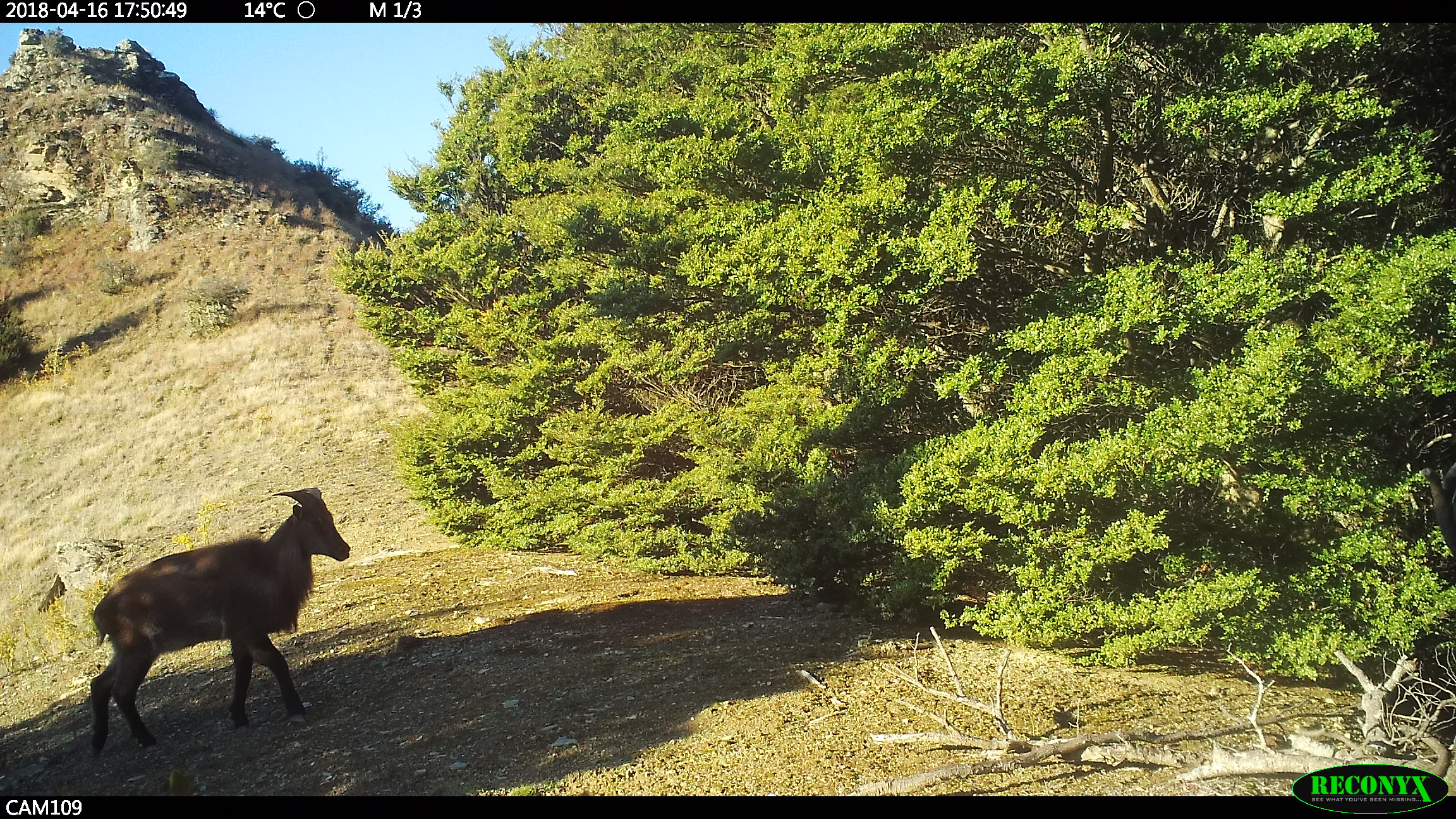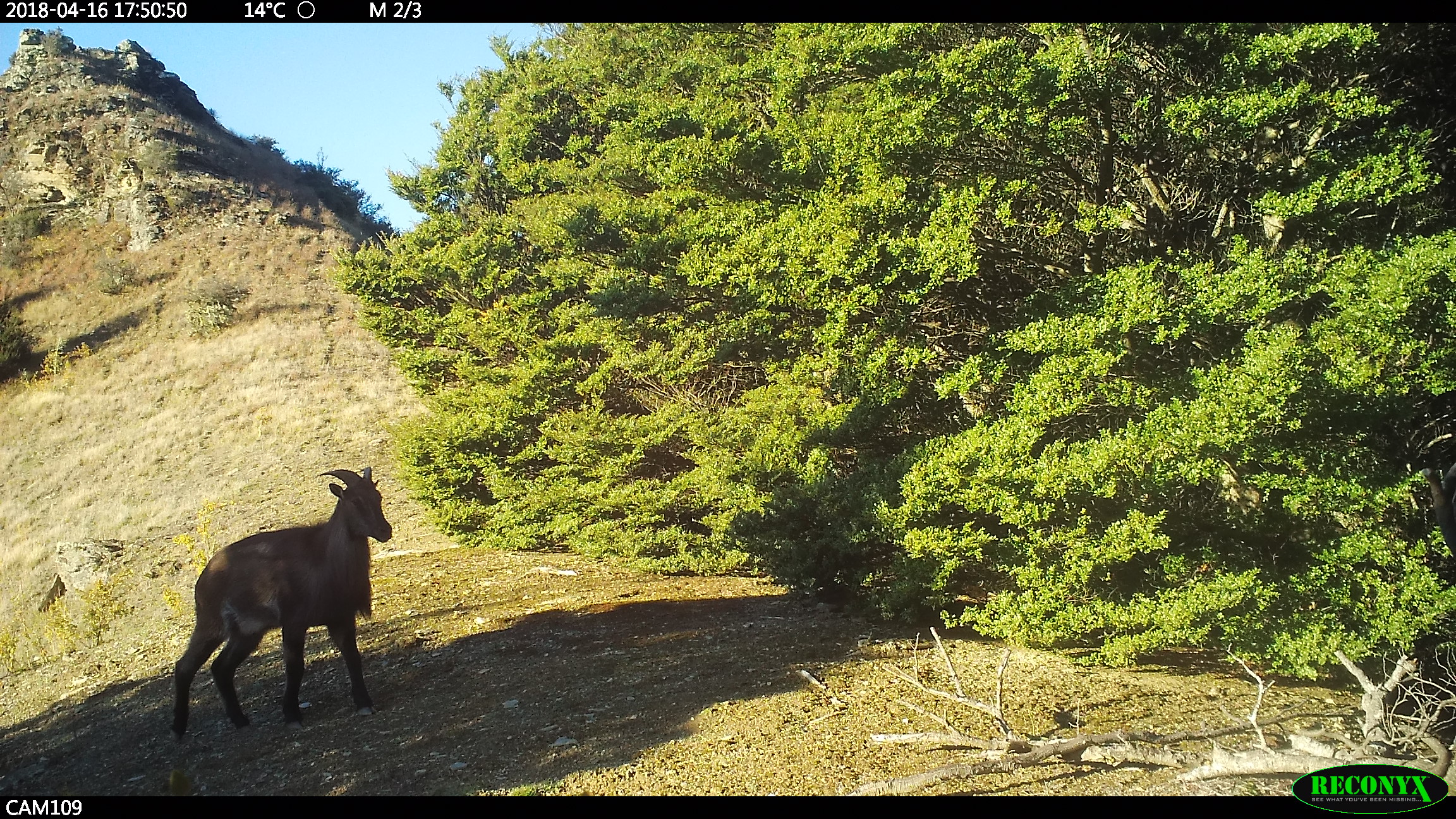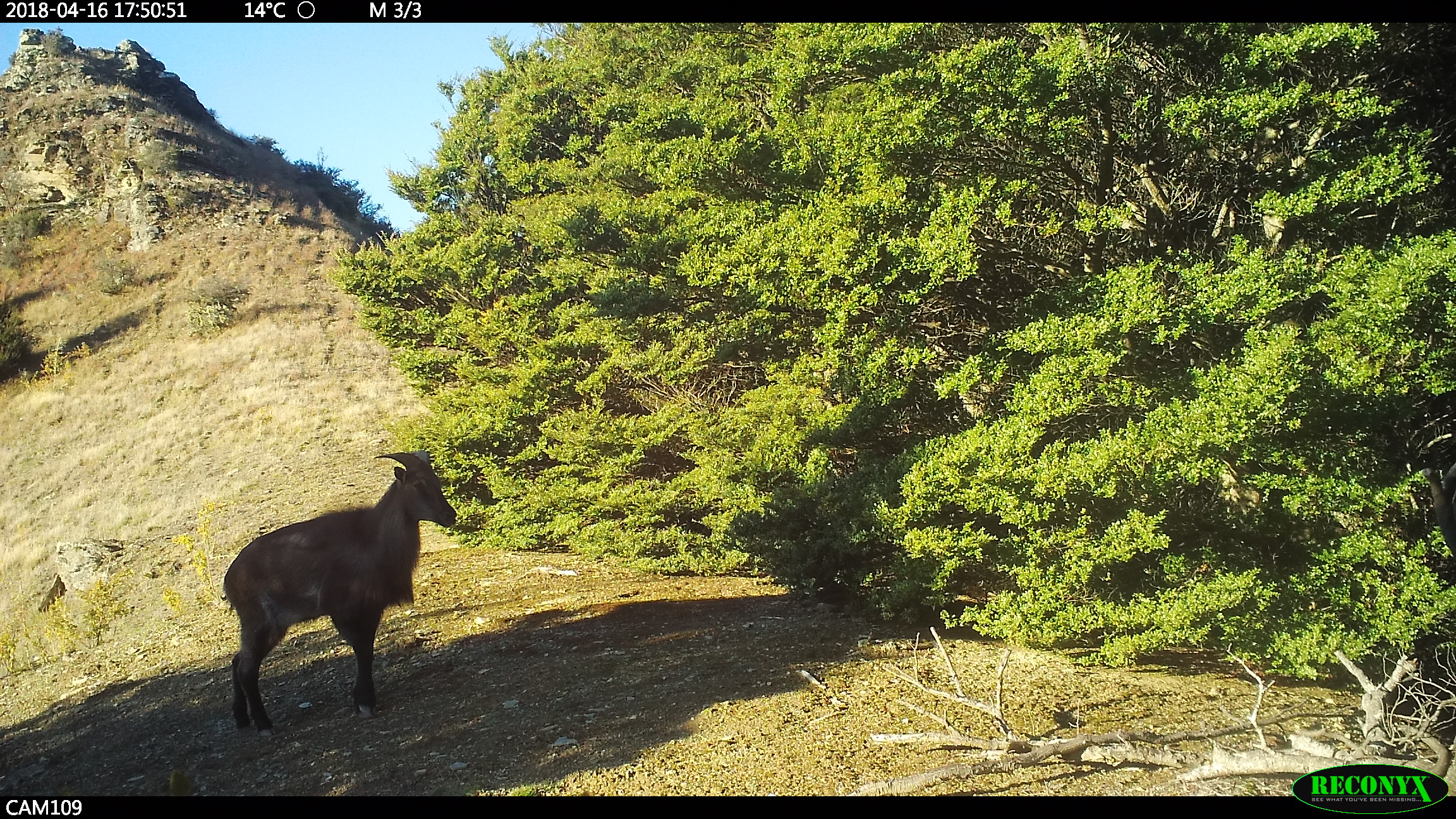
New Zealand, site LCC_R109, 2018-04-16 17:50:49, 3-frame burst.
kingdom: Animalia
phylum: Chordata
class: Mammalia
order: Artiodactyla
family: Bovidae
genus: Nilgiritragus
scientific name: Nilgiritragus hylocrius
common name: tahr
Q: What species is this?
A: Tahr (Nilgiritragus hylocrius).